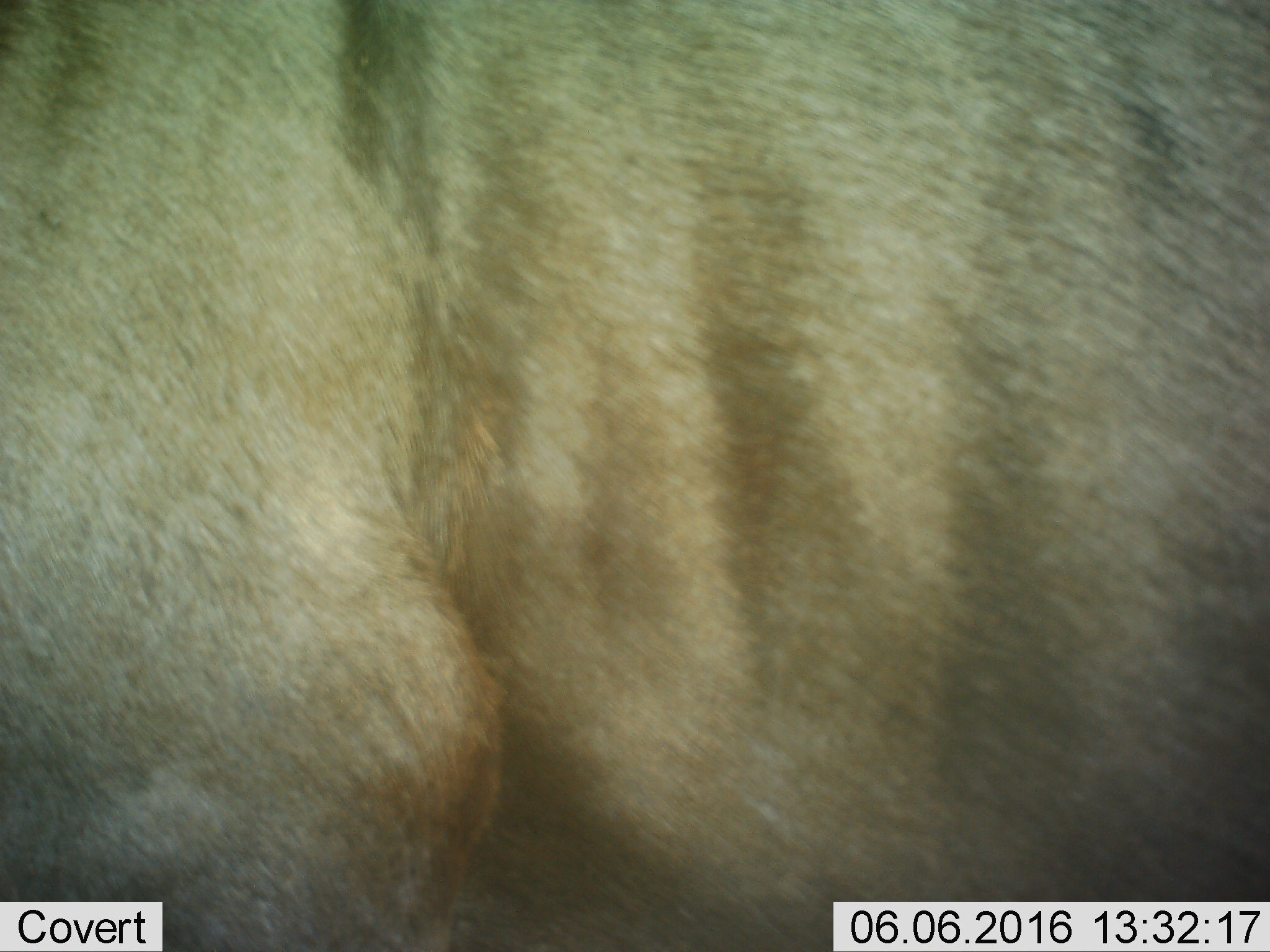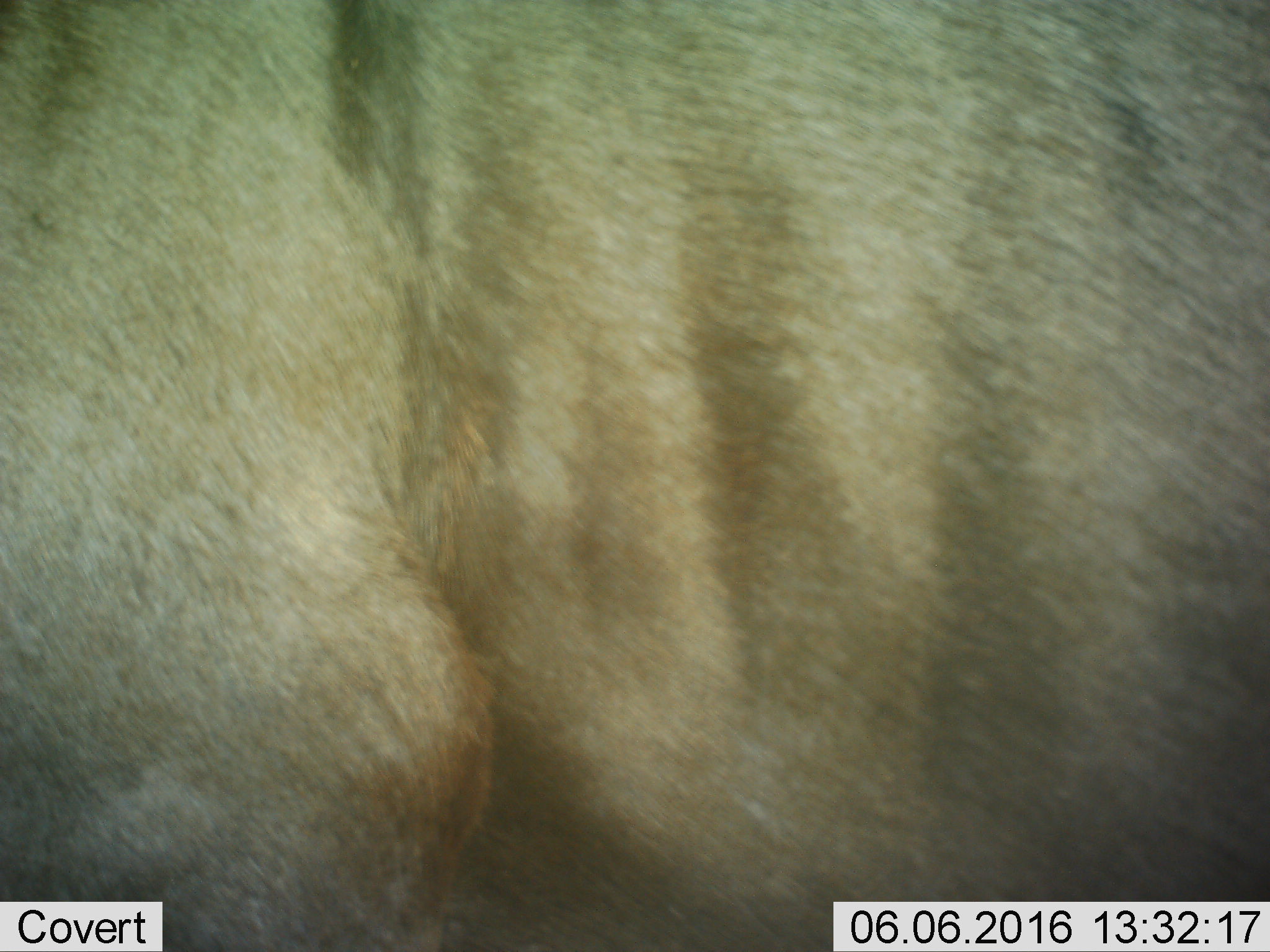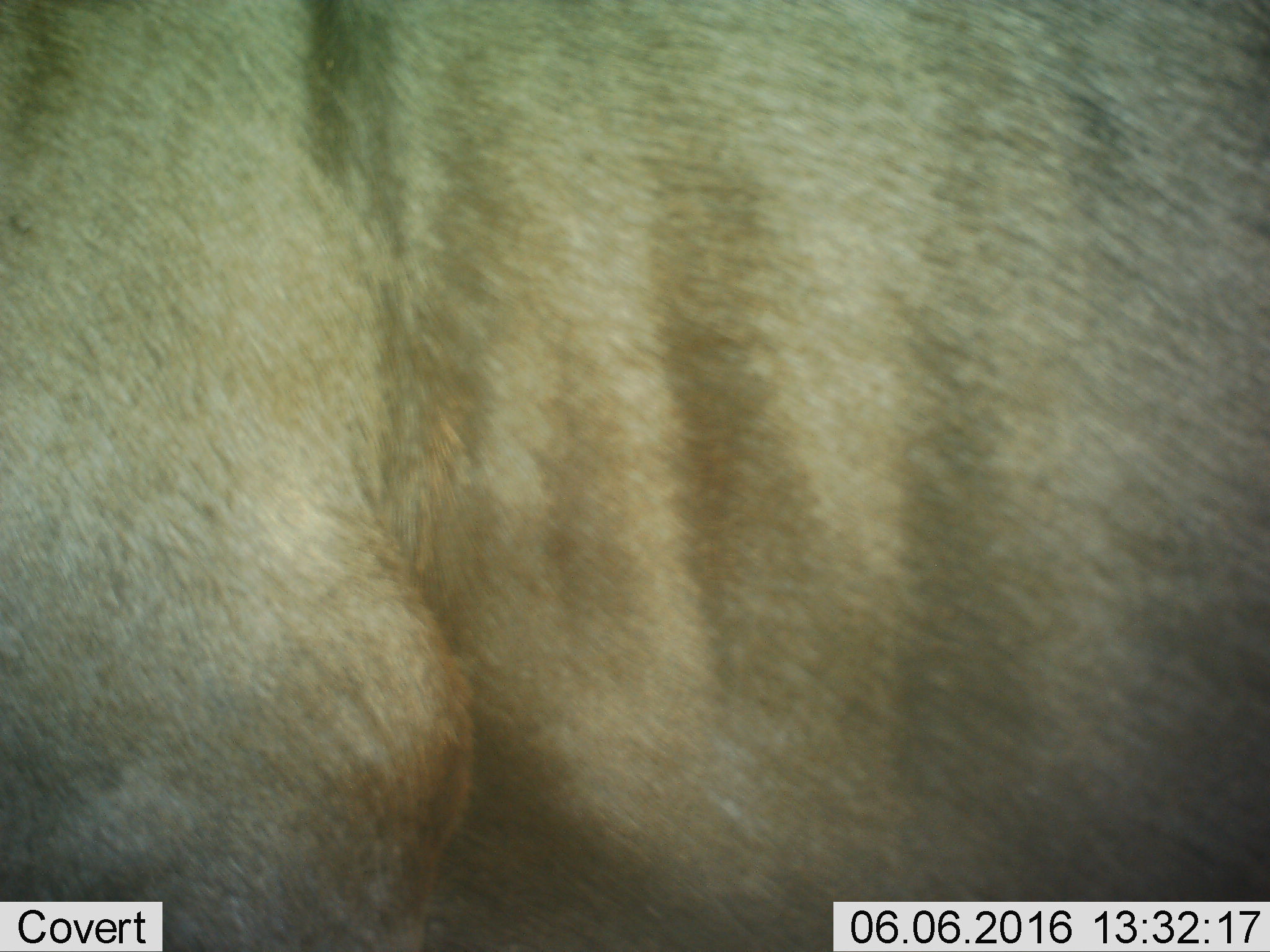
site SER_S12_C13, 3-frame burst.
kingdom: Animalia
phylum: Chordata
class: Mammalia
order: Artiodactyla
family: Bovidae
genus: Connochaetes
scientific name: Connochaetes taurinus taurinus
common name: blue wildebeest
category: wildebeestblue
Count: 1.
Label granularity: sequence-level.